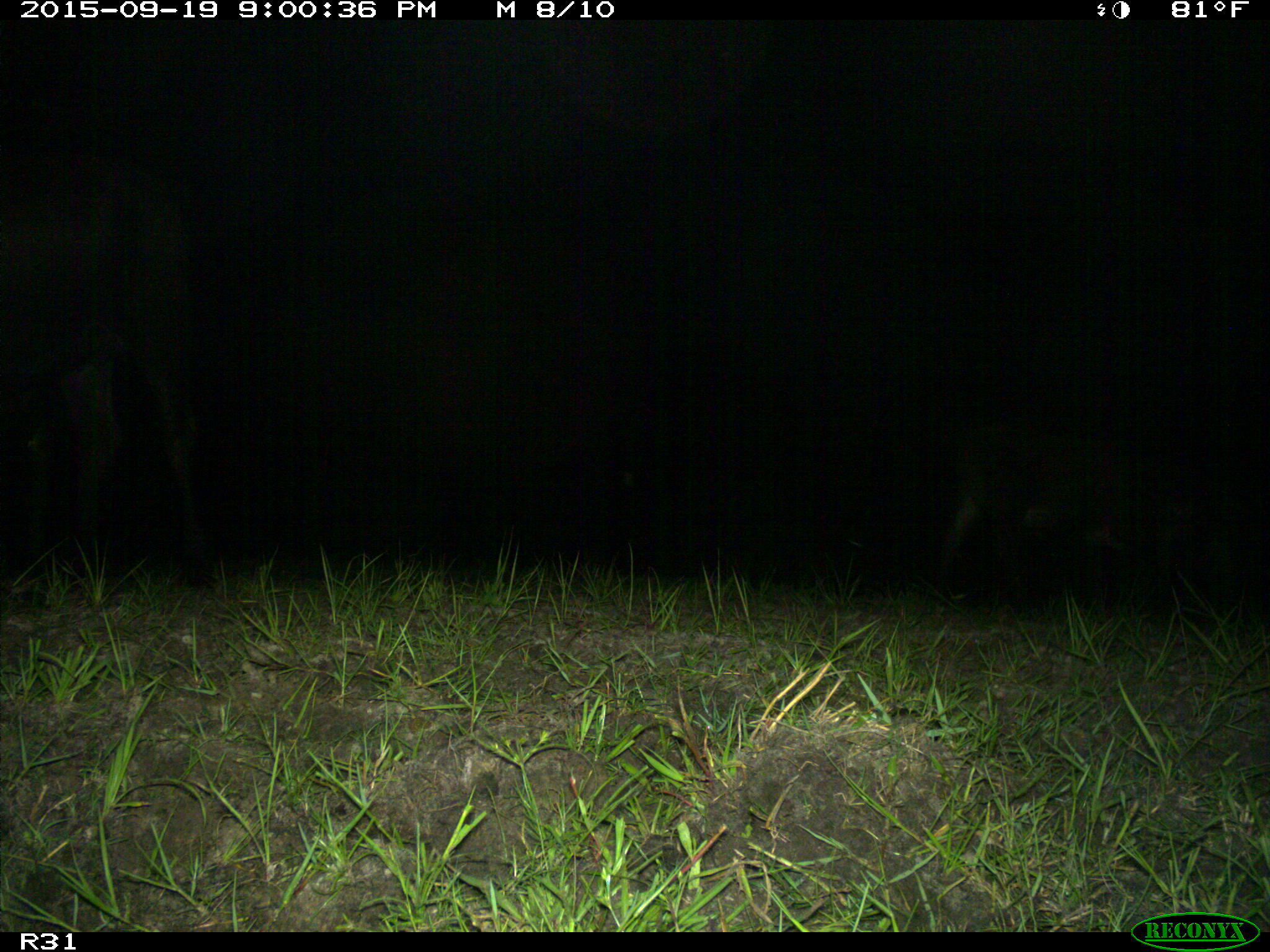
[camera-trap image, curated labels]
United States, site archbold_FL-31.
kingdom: Animalia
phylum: Chordata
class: Mammalia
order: Artiodactyla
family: Bovidae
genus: Bos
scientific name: Bos taurus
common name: domestic cow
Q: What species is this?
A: Bos taurus (domestic cow).